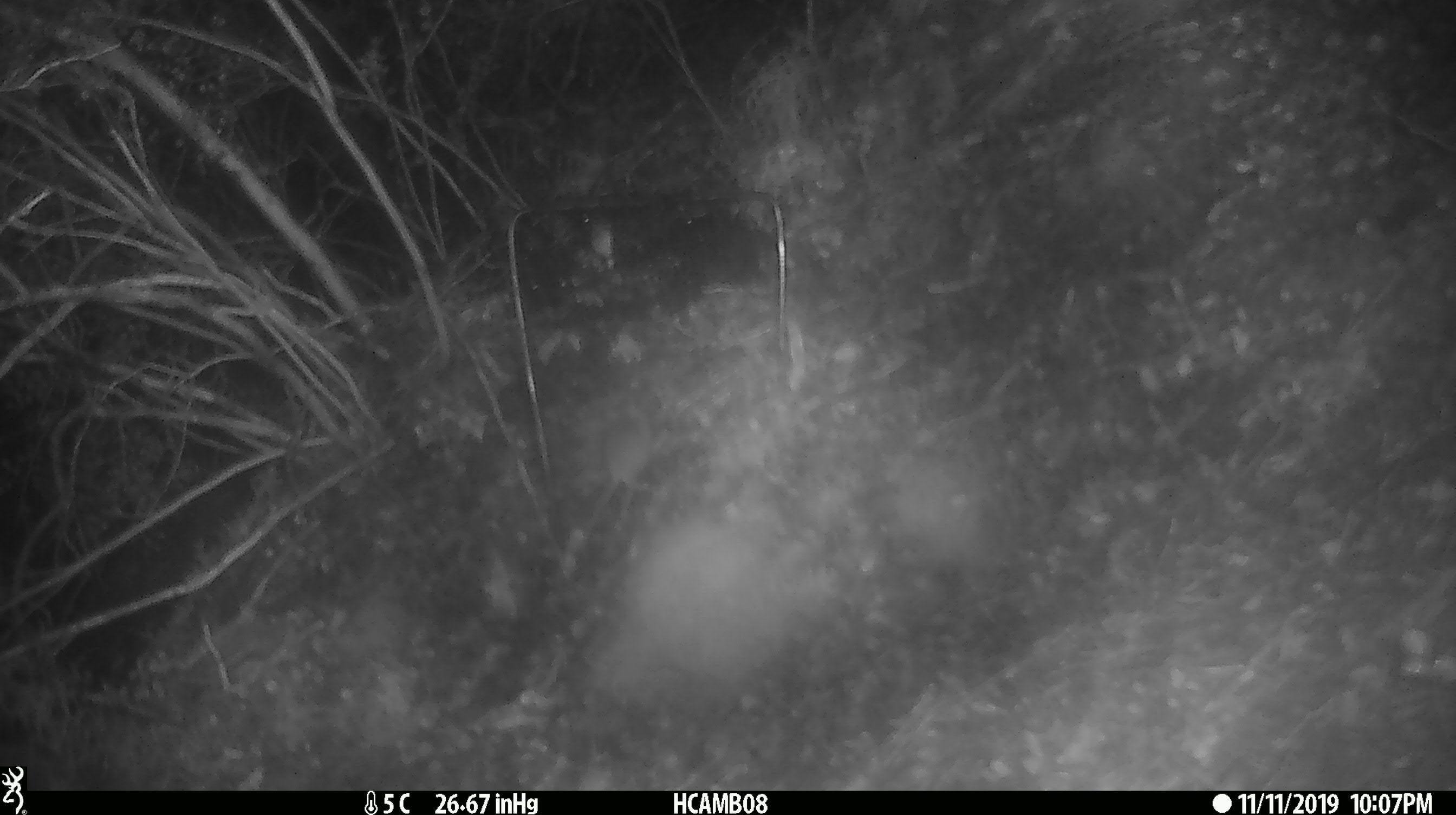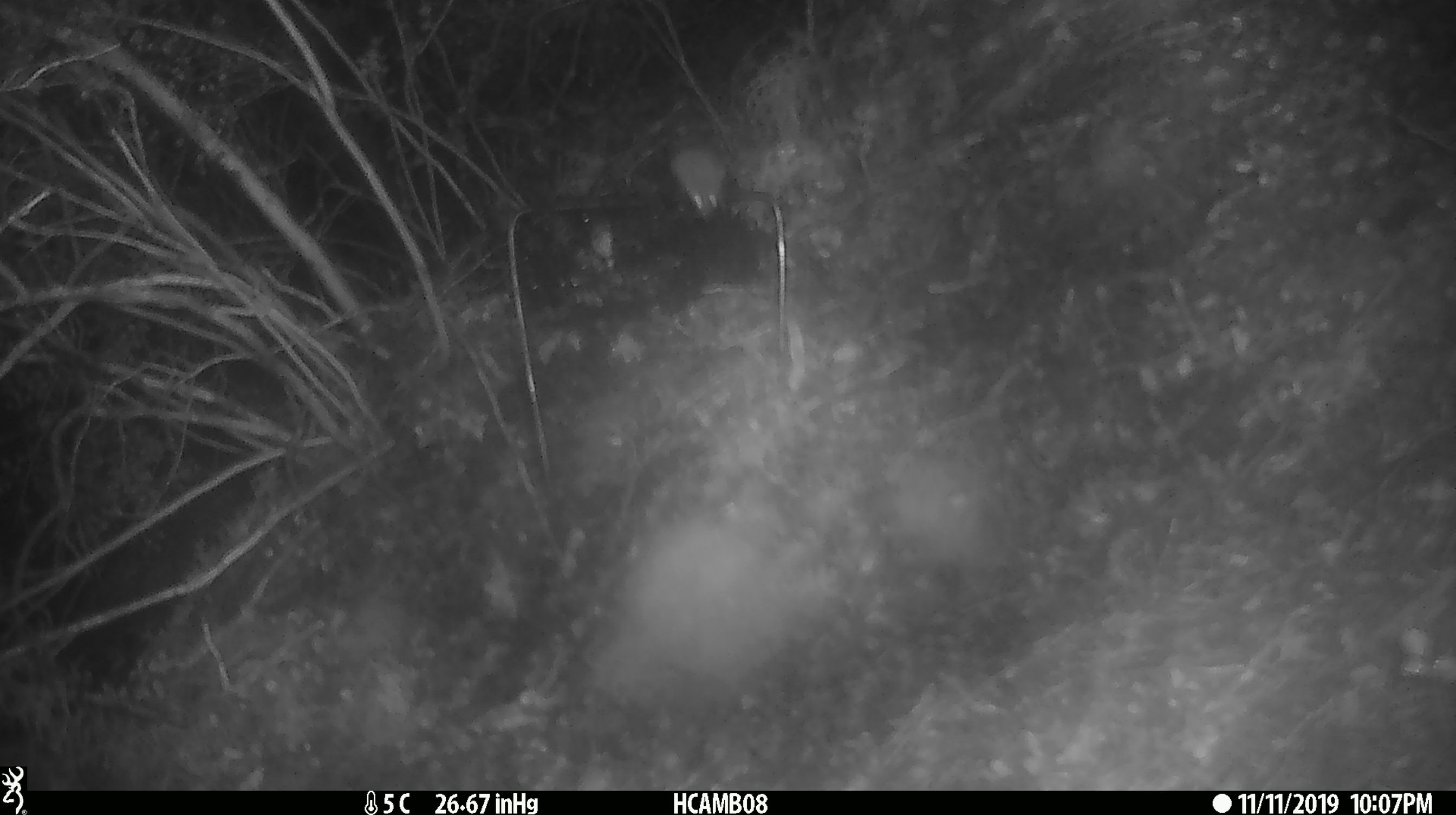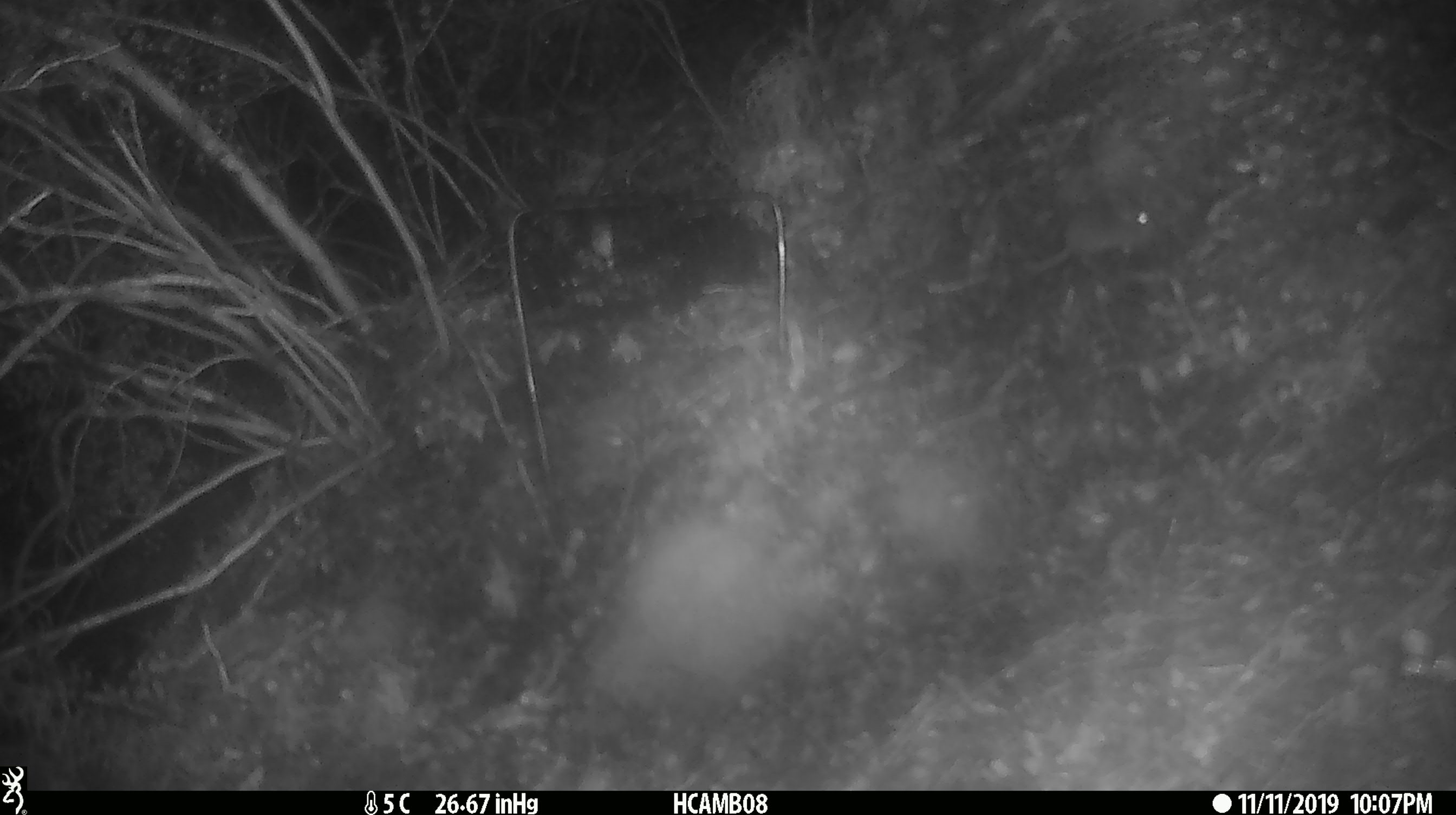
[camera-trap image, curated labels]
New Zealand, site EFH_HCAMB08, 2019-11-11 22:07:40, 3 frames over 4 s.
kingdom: Animalia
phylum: Chordata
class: Mammalia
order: Rodentia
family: Muridae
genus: Mus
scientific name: Mus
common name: mouse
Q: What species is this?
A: Mouse (Mus).